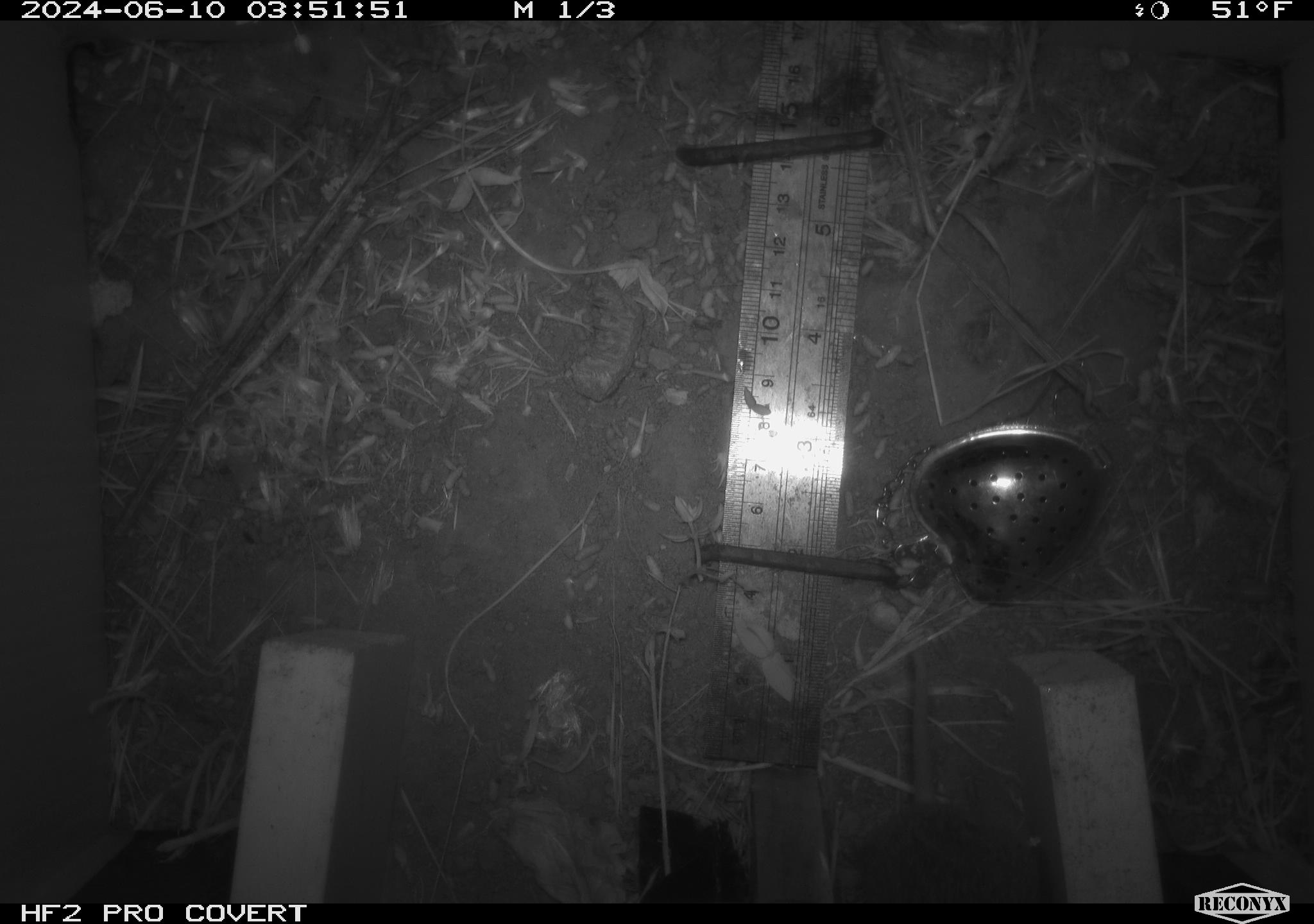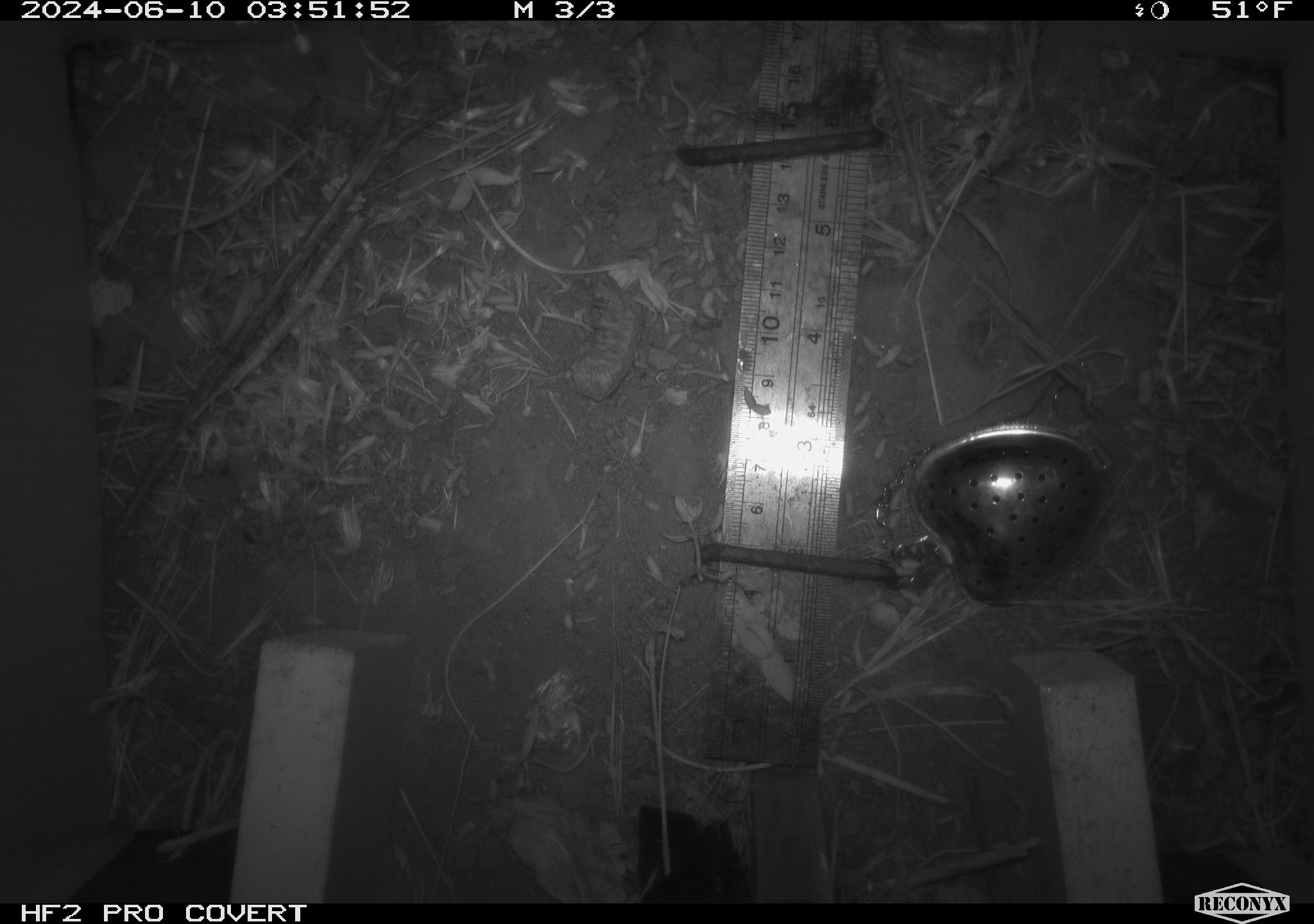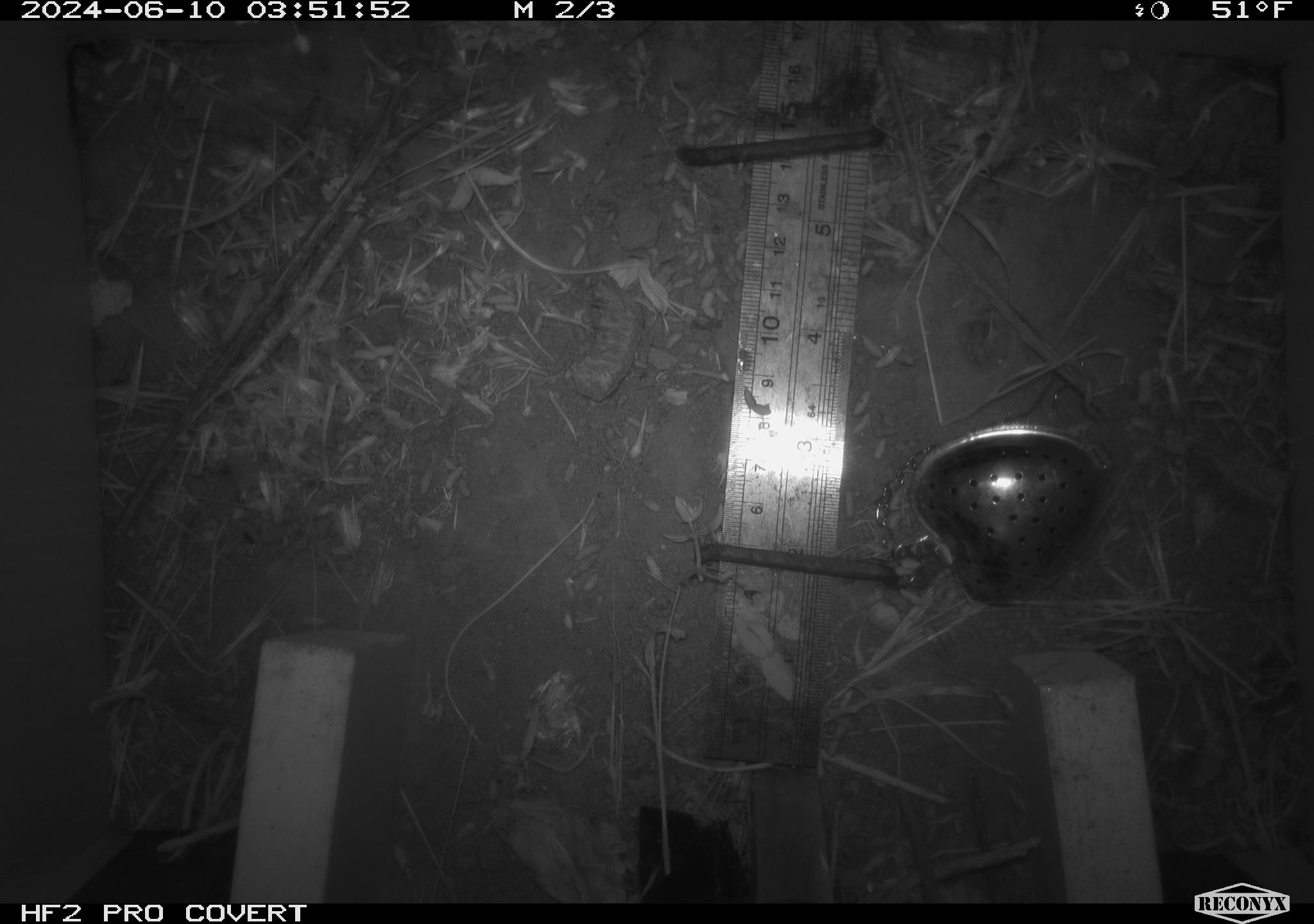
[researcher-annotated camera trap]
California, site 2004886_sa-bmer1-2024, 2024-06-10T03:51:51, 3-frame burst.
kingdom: Animalia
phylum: Chordata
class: Mammalia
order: Rodentia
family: Cricetidae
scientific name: Arvicolinae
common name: voles, lemmings, and muskrats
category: arvicolinae subfamily